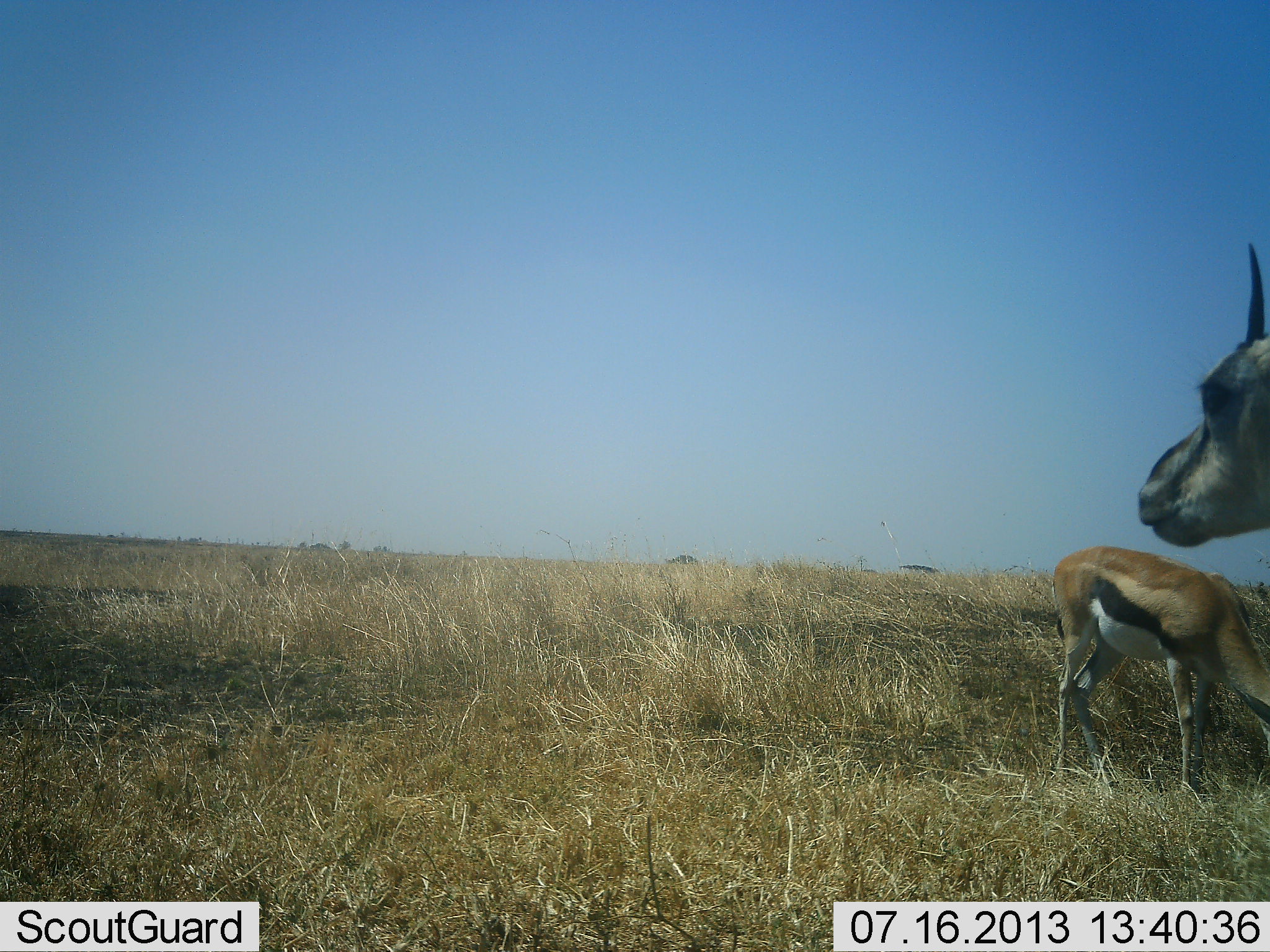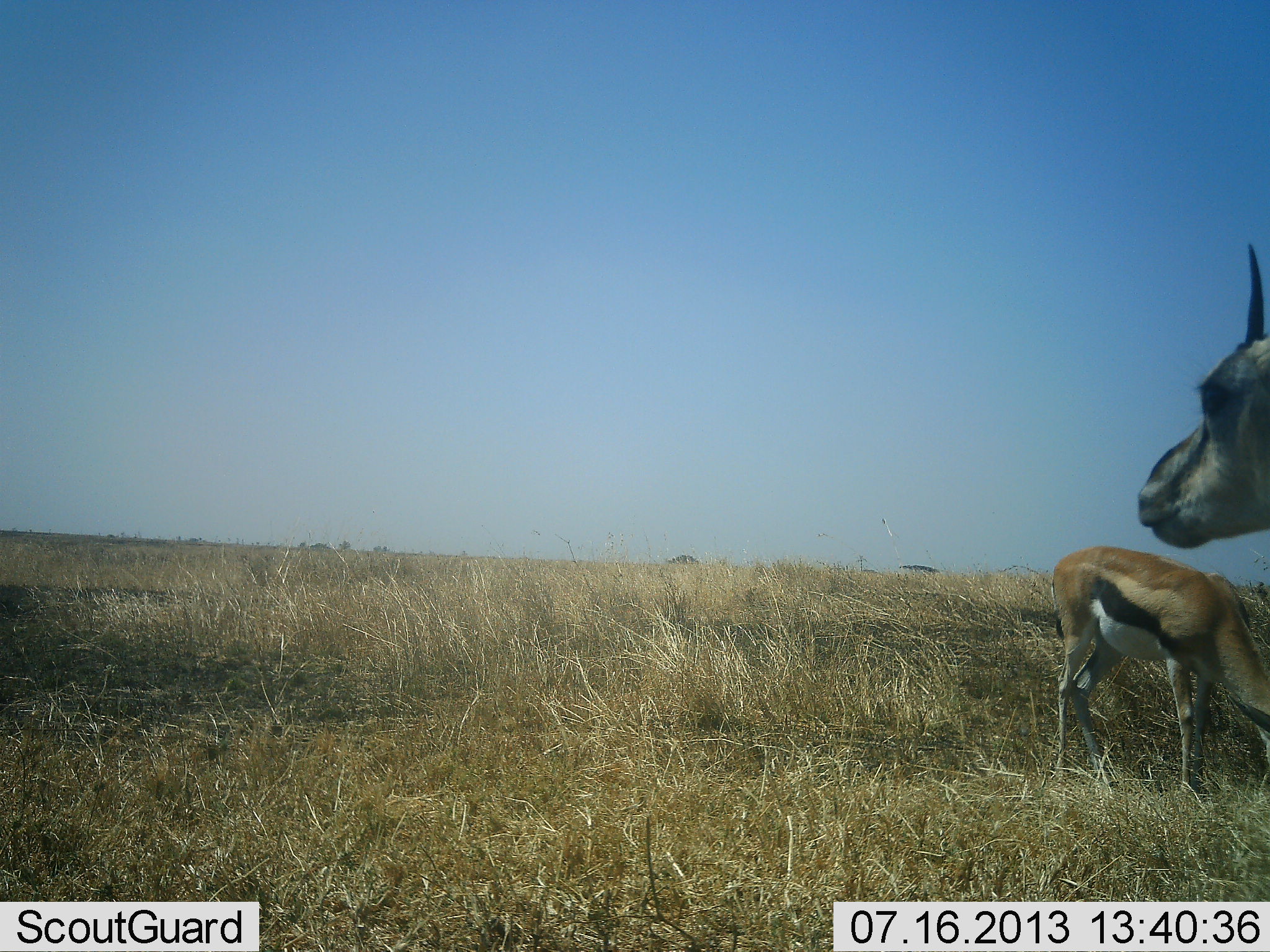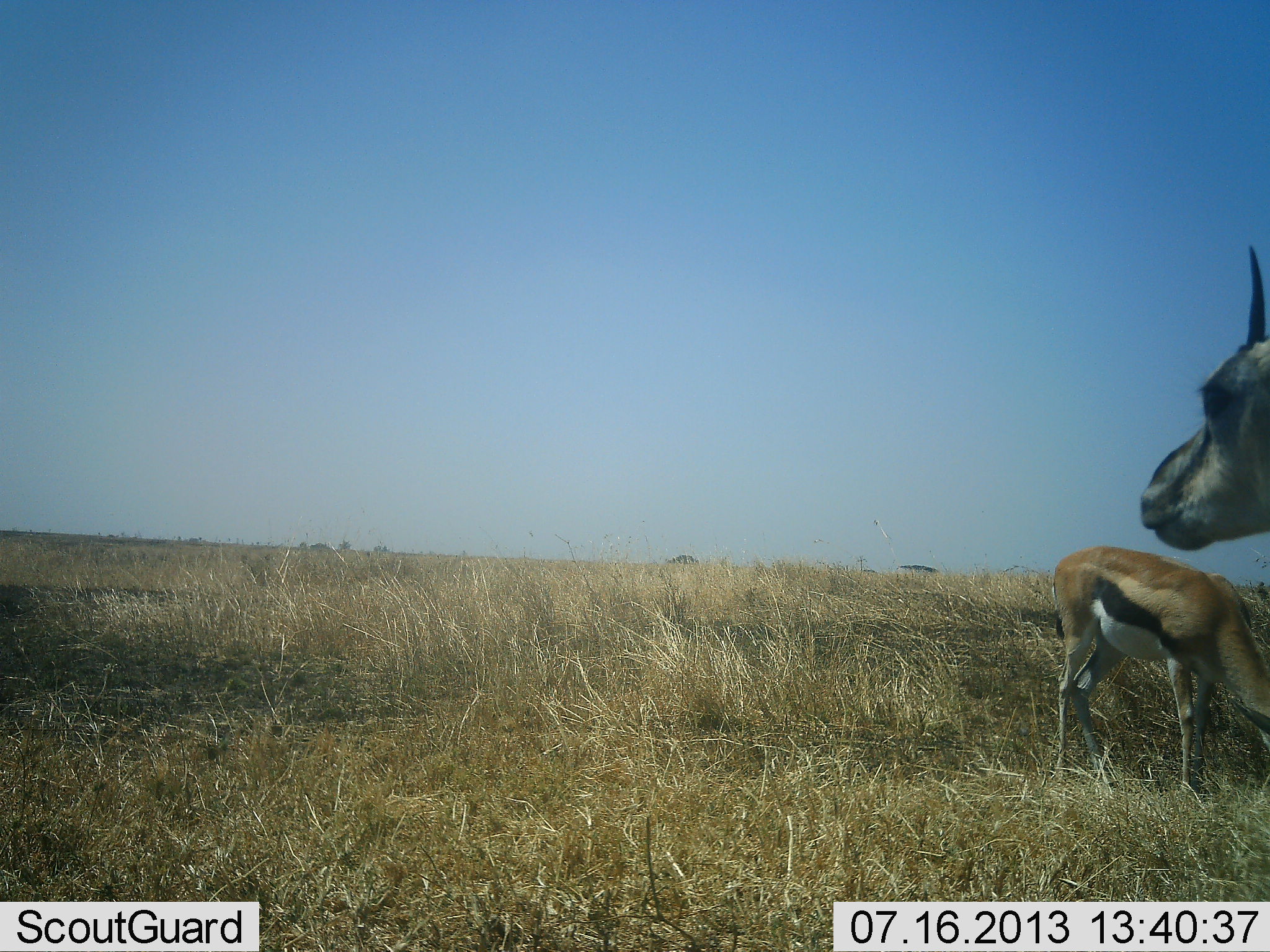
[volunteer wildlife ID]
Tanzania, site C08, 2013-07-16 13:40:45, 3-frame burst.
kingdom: Animalia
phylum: Chordata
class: Mammalia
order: Artiodactyla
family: Bovidae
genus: Eudorcas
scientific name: Eudorcas thomsonii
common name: thomson's gazelle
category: gazellethomsons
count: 2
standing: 88%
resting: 3%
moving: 3%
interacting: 0%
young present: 9%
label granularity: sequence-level